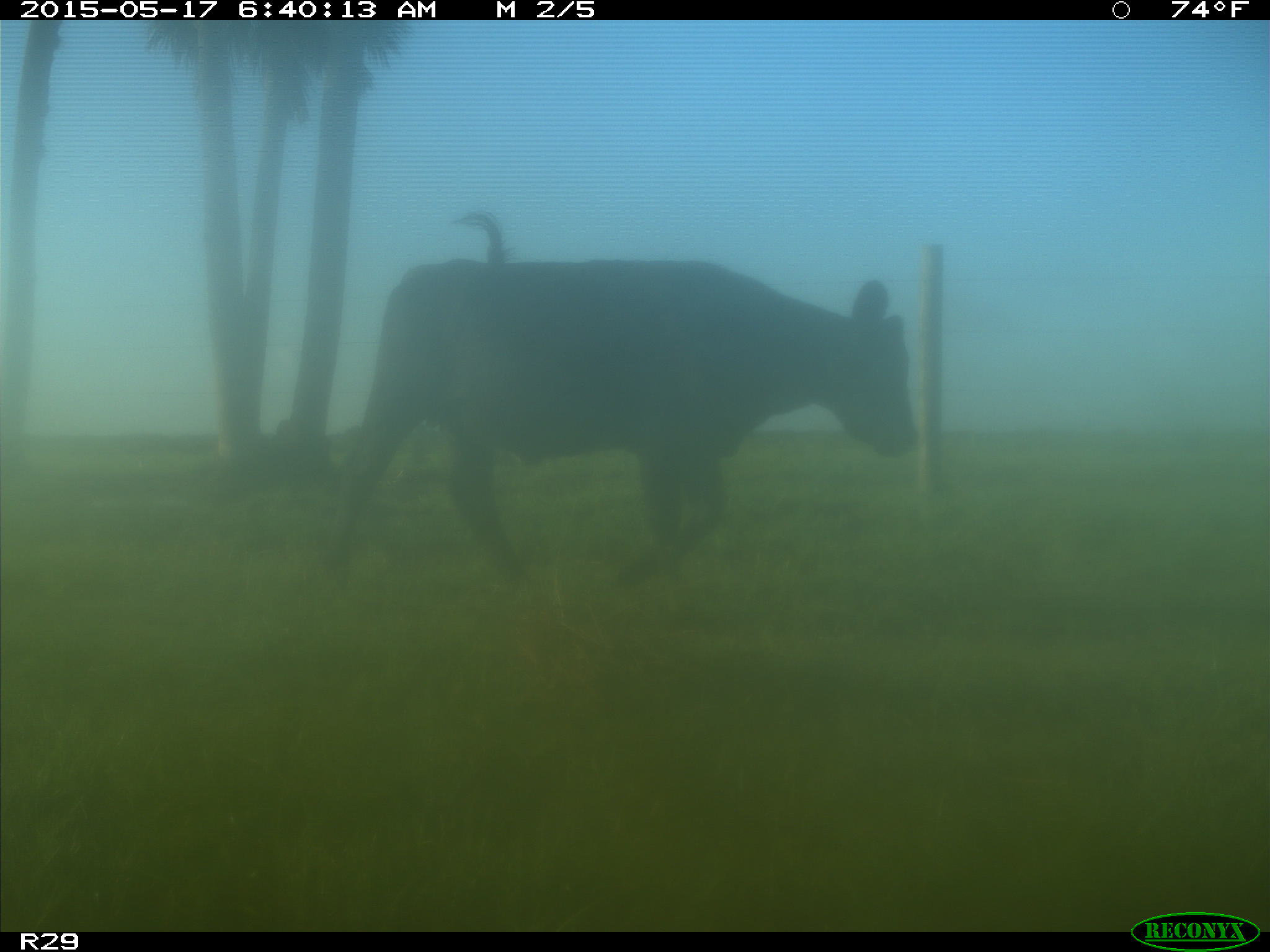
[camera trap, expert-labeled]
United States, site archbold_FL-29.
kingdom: Animalia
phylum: Chordata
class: Mammalia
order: Artiodactyla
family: Bovidae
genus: Bos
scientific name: Bos taurus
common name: domestic cow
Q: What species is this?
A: Bos taurus (domestic cow).